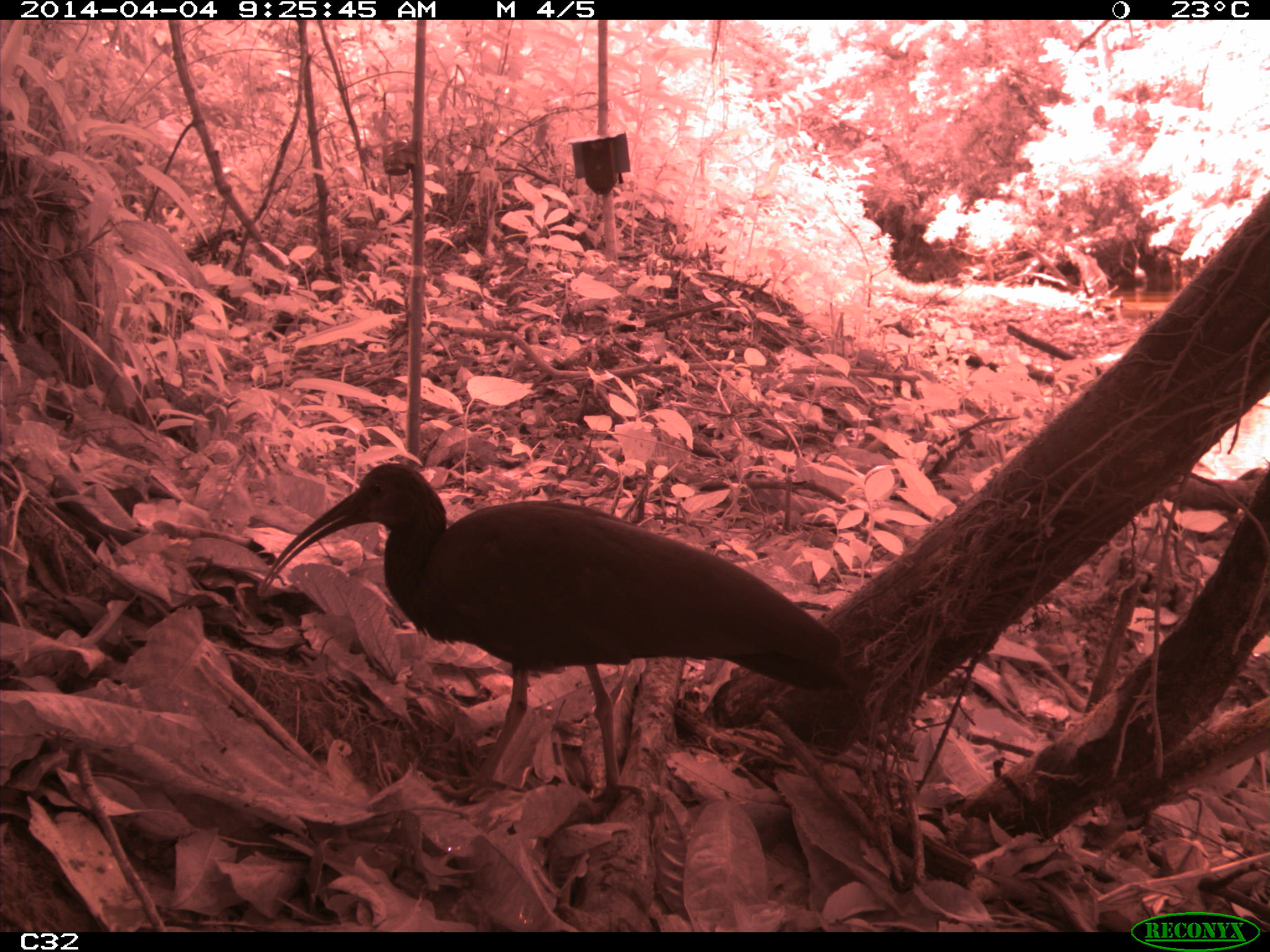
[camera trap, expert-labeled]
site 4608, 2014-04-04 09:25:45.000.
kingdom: Animalia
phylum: Chordata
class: Aves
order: Pelecaniformes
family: Threskiornithidae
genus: Mesembrinibis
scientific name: Mesembrinibis cayennensis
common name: green ibis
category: mesembrinis cayannensis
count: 2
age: adult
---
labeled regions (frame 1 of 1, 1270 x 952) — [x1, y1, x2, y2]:
mesembrinis cayannensis: [256, 460, 852, 803]